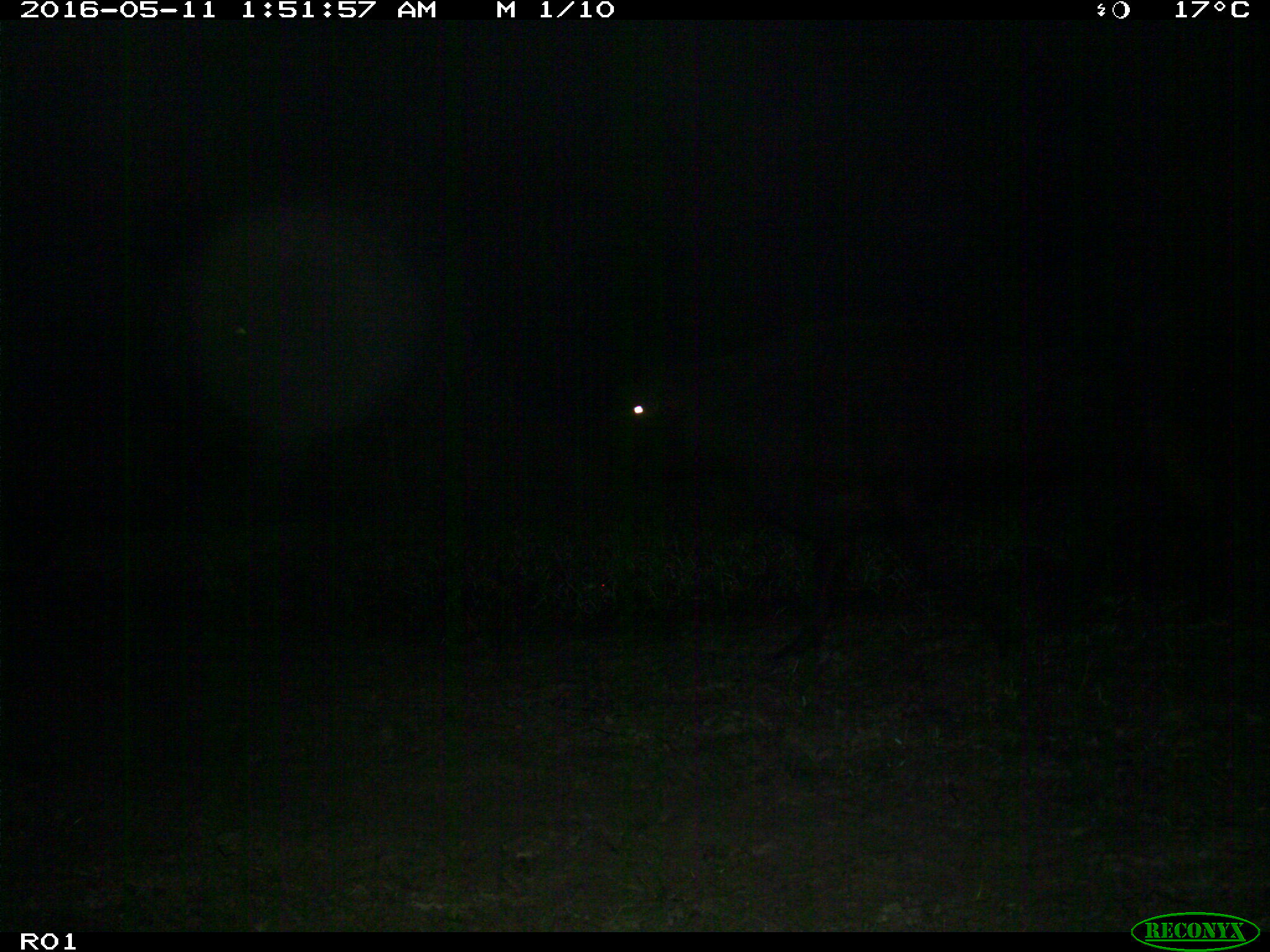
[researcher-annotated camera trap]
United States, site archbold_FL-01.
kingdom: Animalia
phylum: Chordata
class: Mammalia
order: Artiodactyla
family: Bovidae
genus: Bos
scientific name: Bos taurus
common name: domestic cow